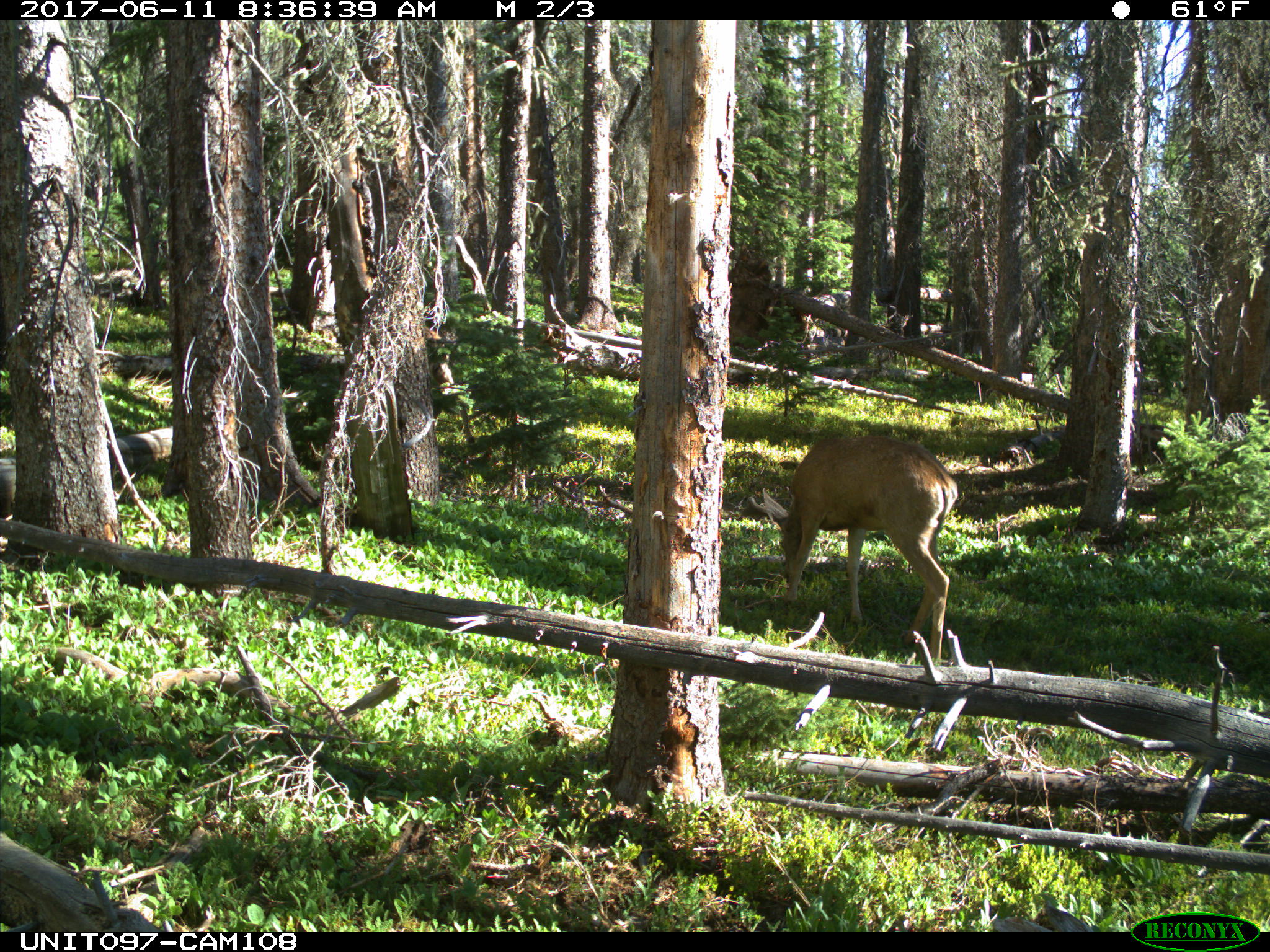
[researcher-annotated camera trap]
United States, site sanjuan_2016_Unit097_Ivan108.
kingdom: Animalia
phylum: Chordata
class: Mammalia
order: Artiodactyla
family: Cervidae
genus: Odocoileus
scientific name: Odocoileus hemionus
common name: mule deer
Odocoileus hemionus (mule deer).